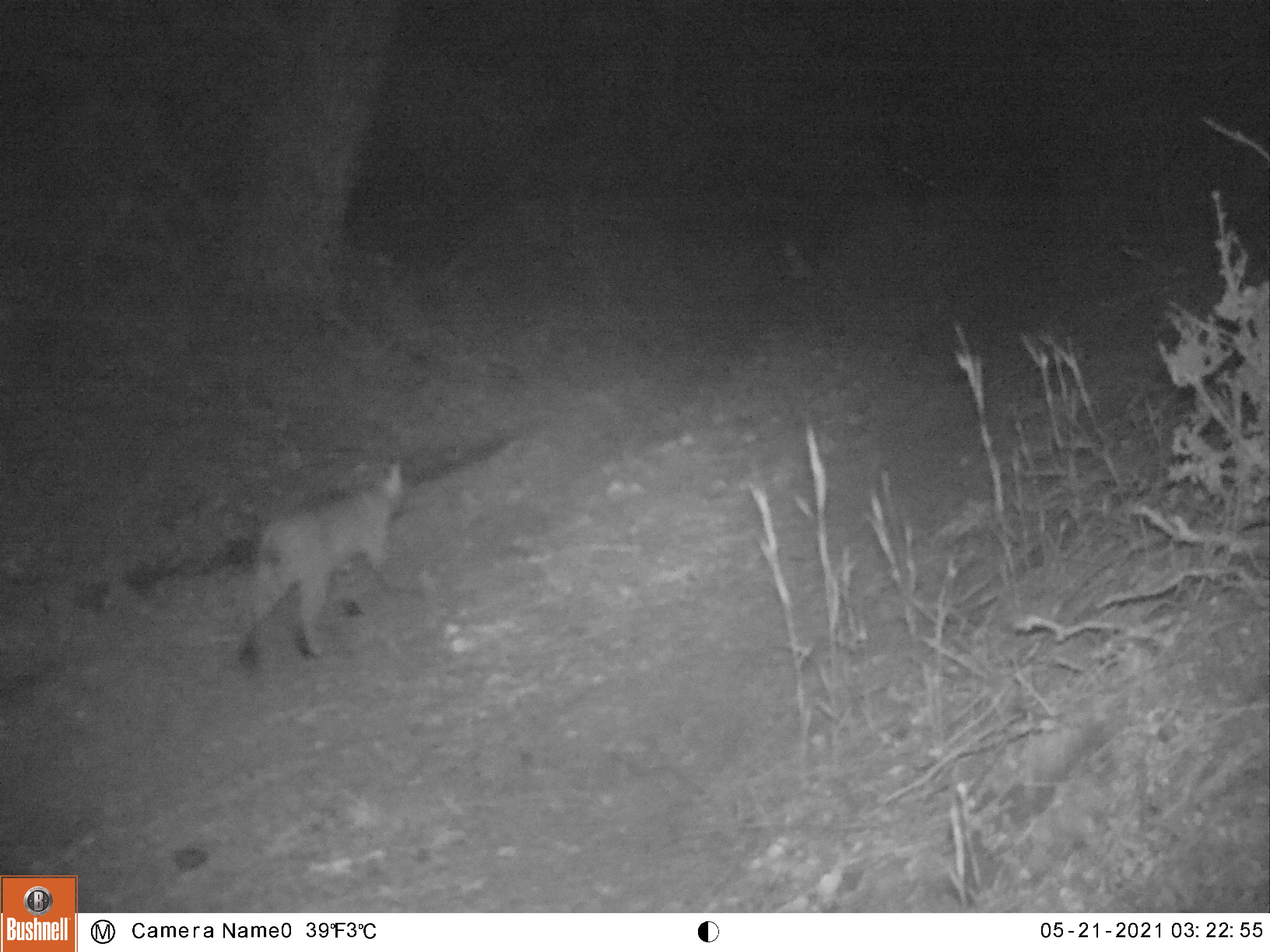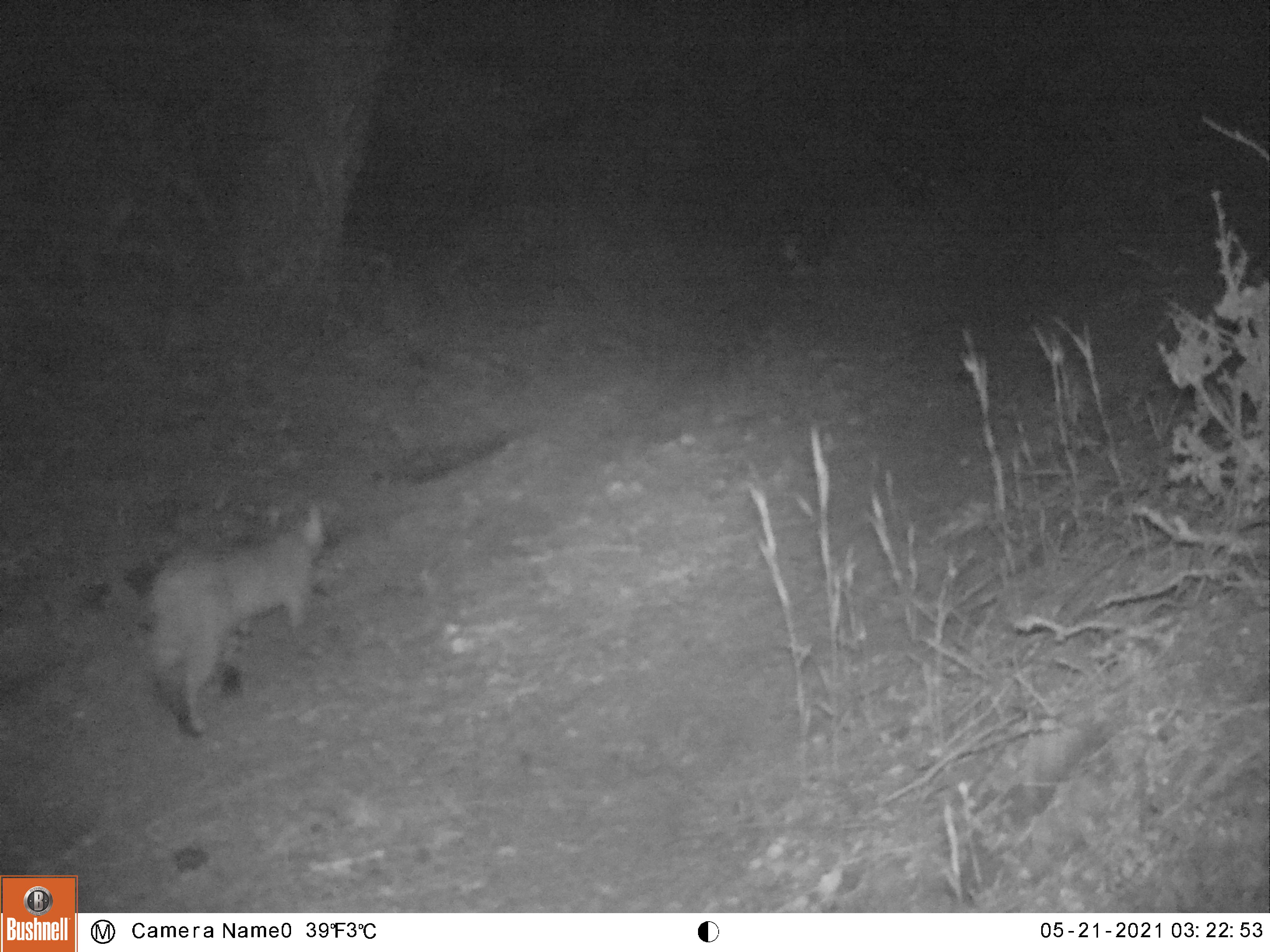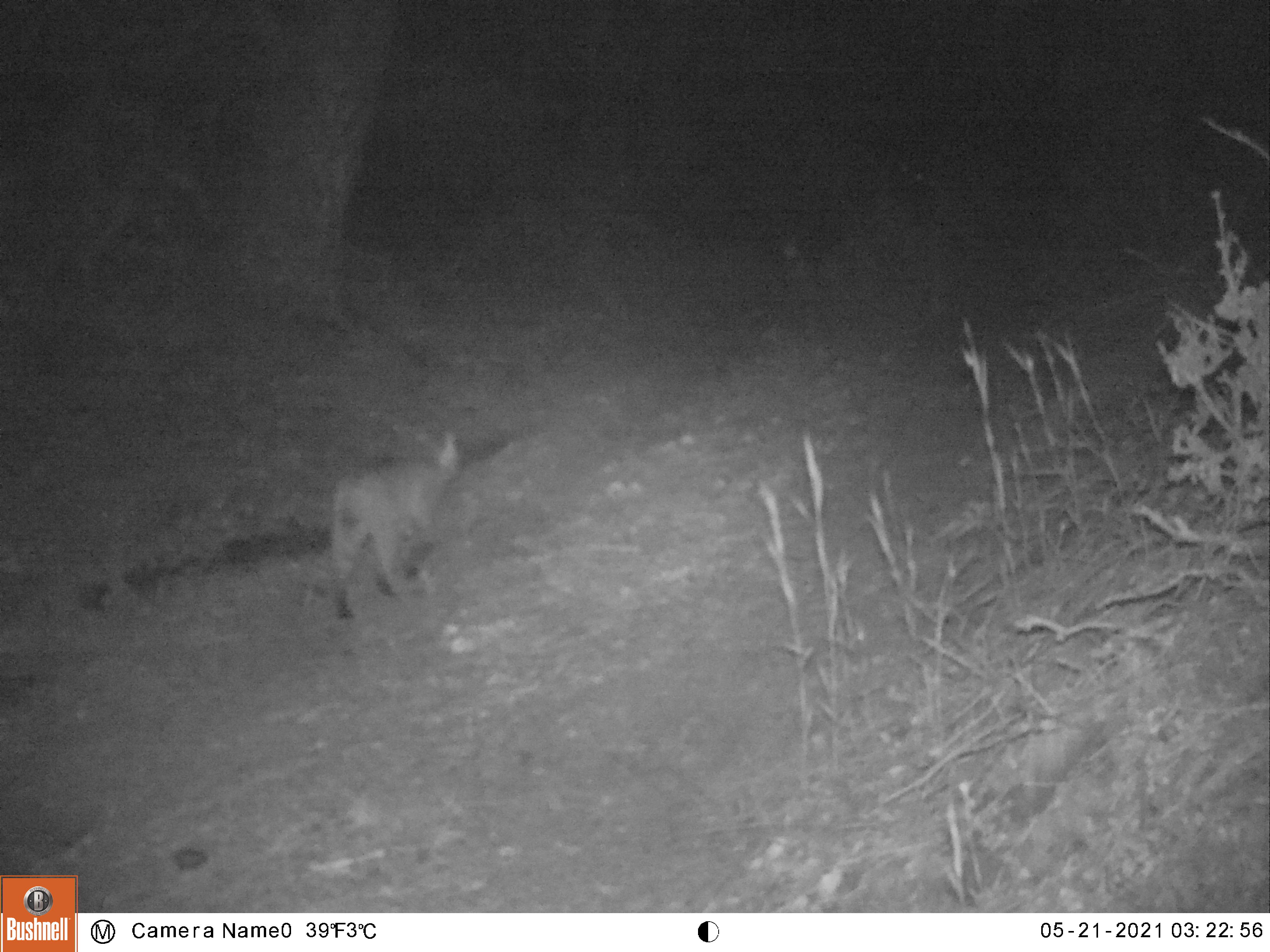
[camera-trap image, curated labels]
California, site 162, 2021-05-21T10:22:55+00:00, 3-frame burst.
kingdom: Animalia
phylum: Chordata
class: Mammalia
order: Carnivora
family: Felidae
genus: Lynx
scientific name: Lynx rufus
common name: bobcat